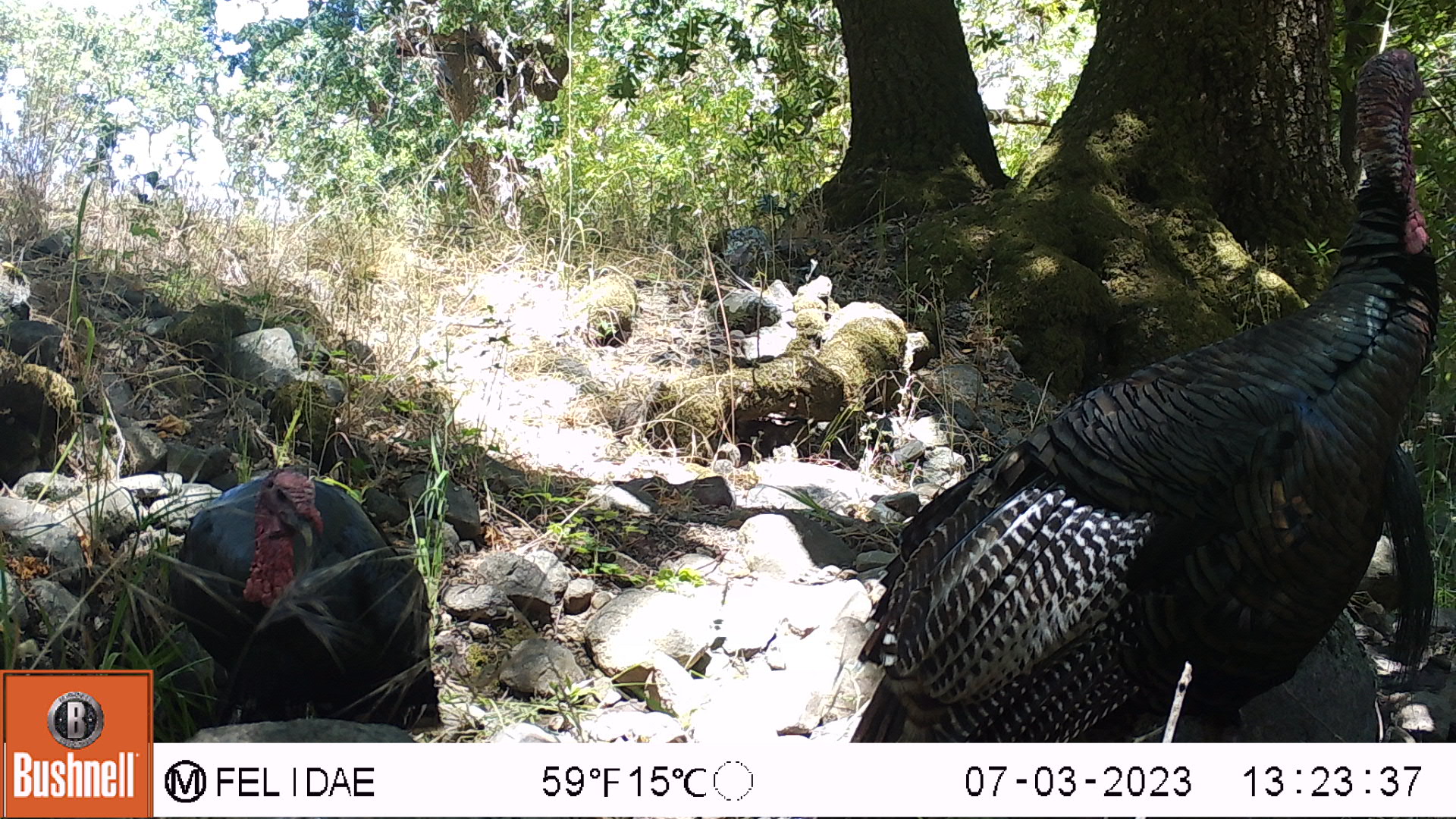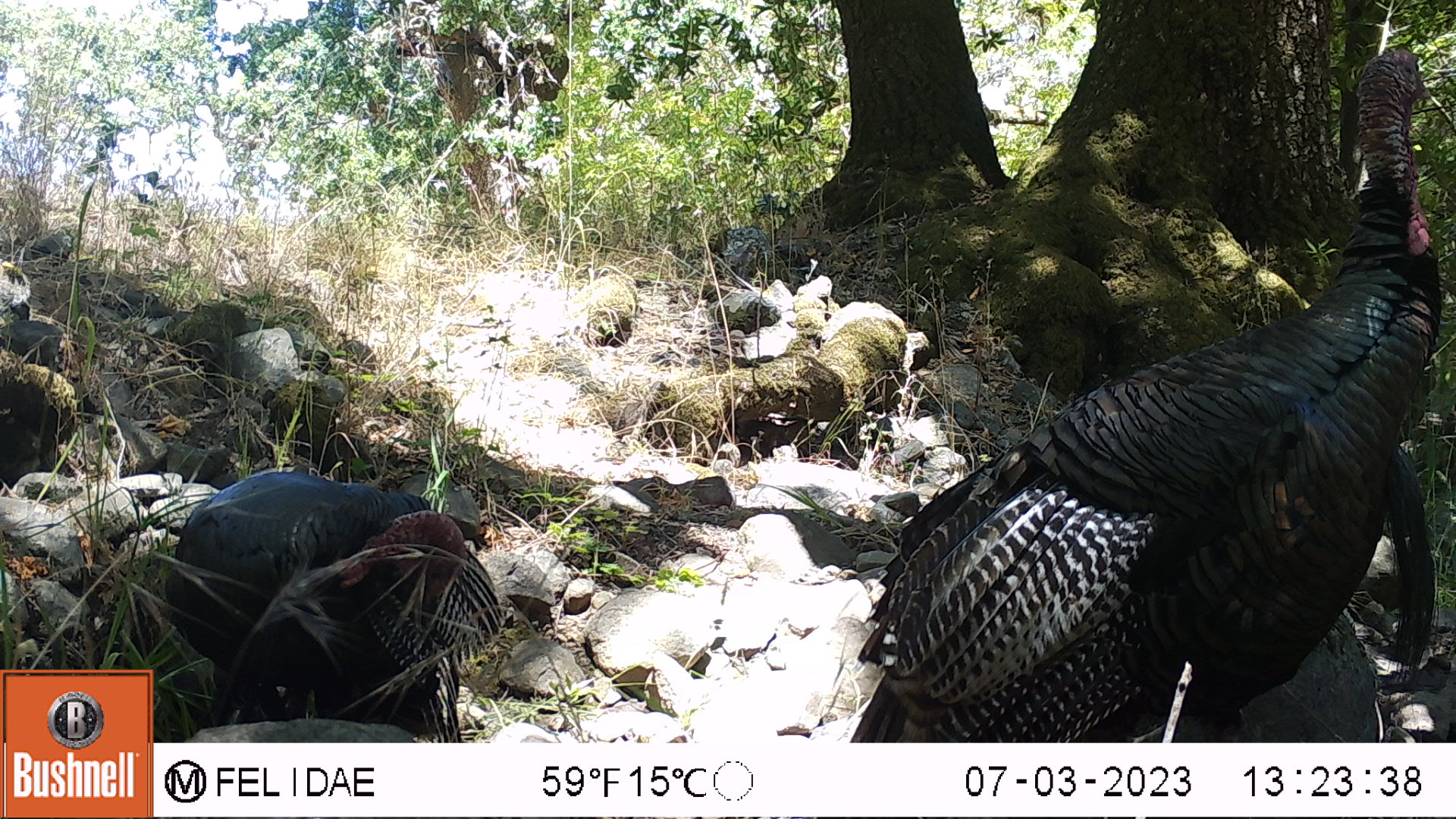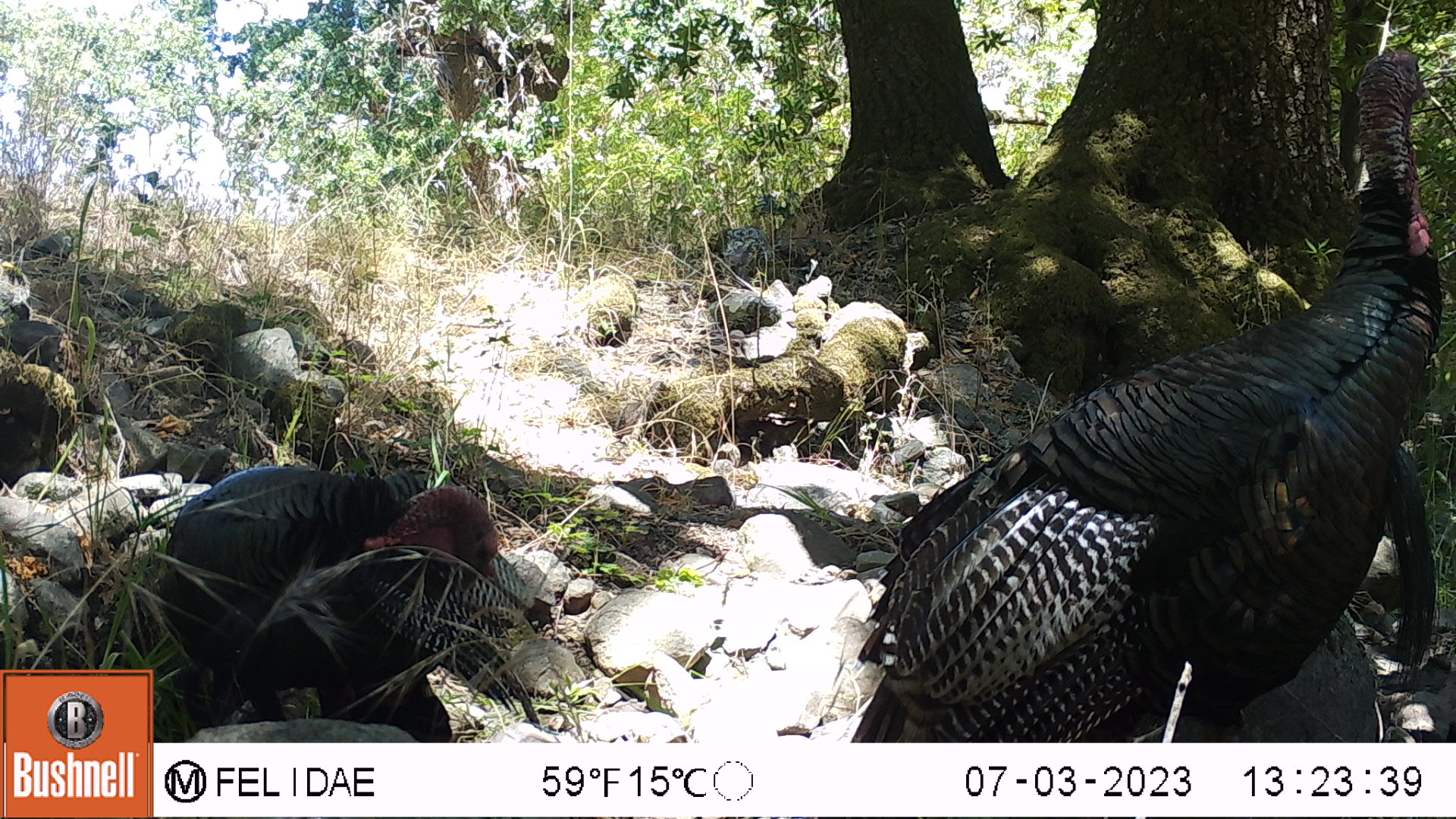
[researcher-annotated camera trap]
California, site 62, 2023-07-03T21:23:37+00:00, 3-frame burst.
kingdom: Animalia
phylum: Chordata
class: Aves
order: Galliformes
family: Phasianidae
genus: Meleagris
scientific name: Meleagris gallopavo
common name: turkey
Turkey (Meleagris gallopavo).